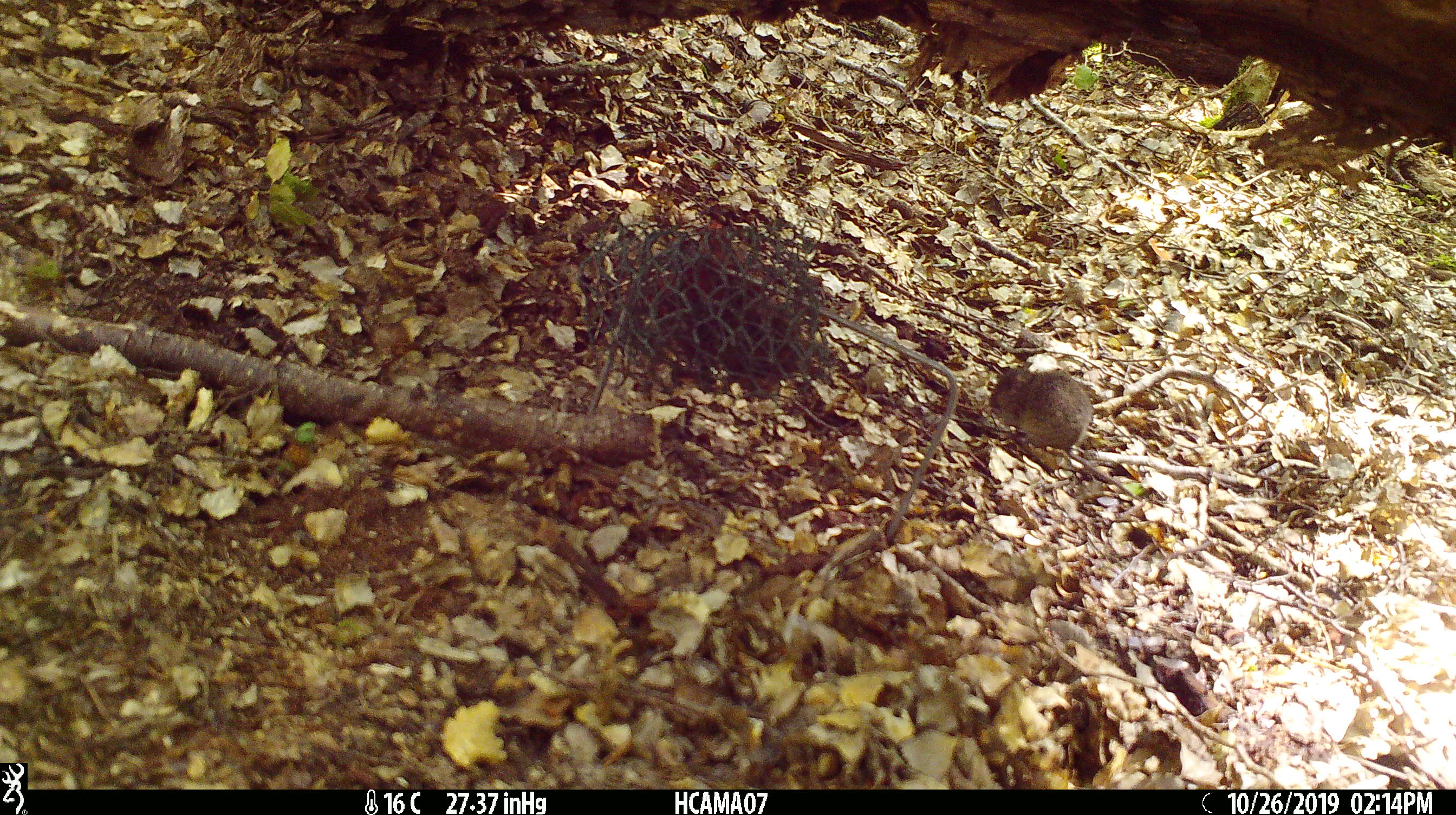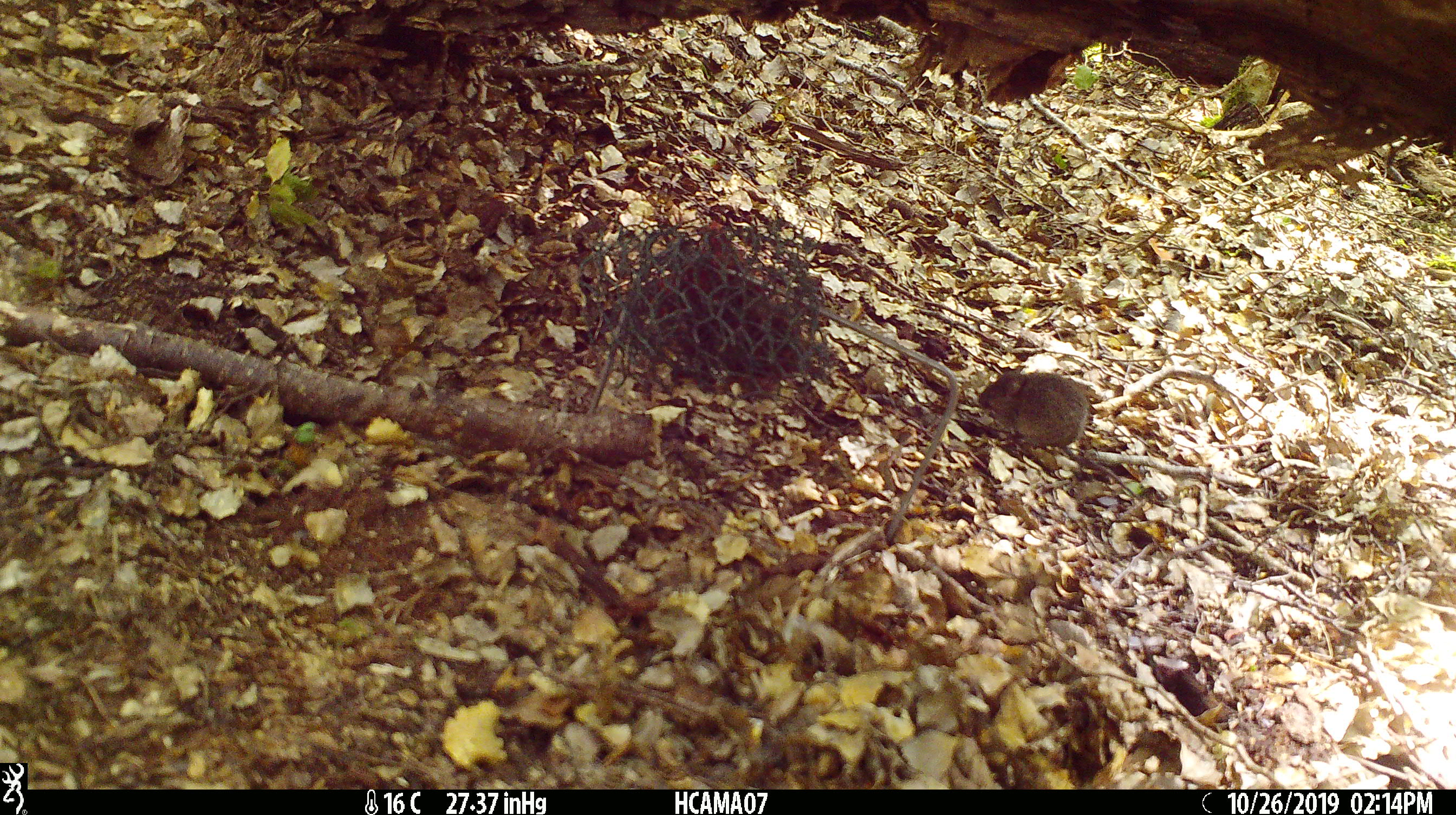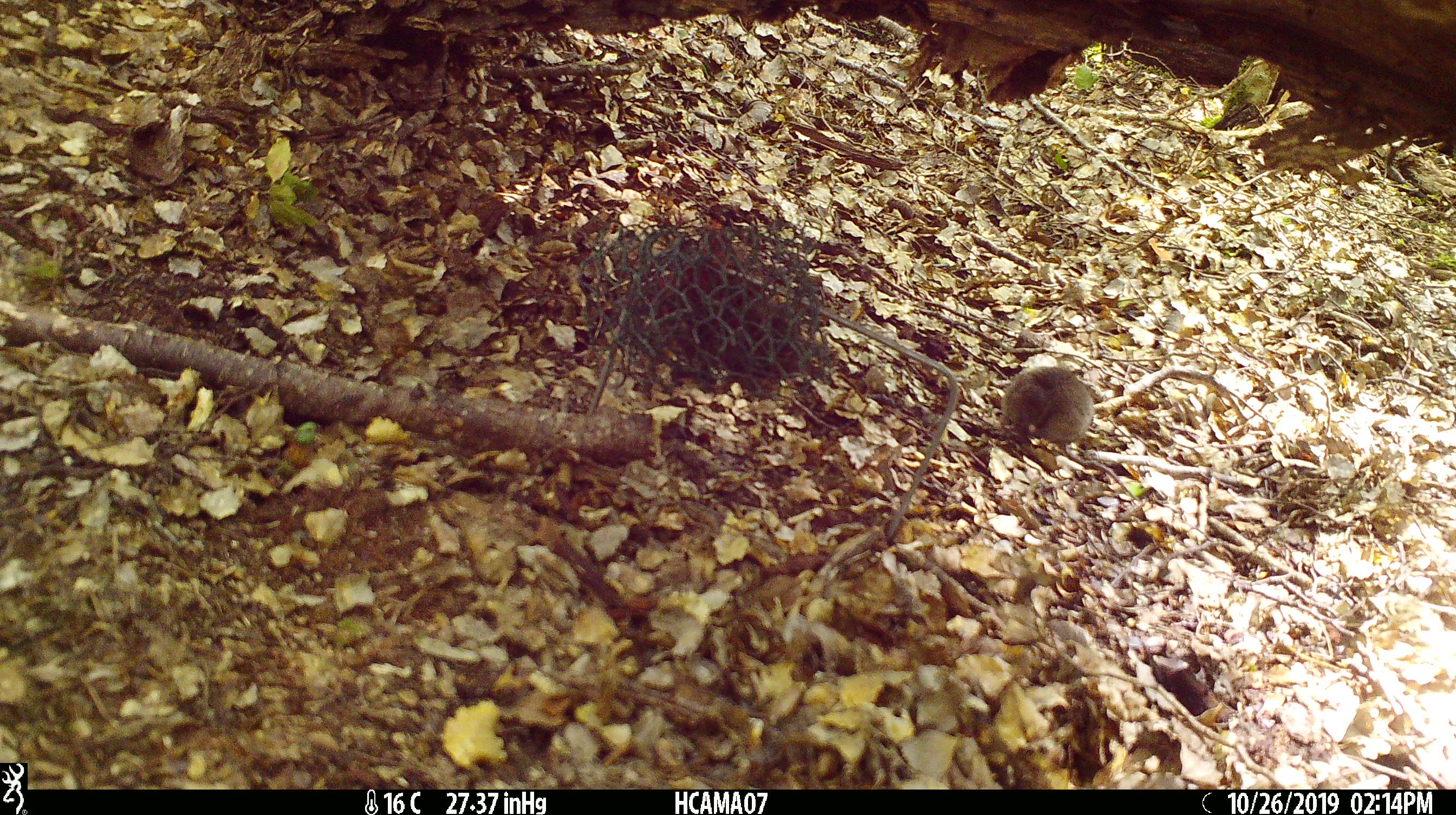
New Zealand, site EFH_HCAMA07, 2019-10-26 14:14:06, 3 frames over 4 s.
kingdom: Animalia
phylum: Chordata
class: Mammalia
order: Rodentia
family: Muridae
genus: Mus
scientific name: Mus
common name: mouse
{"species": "mouse (Mus)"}